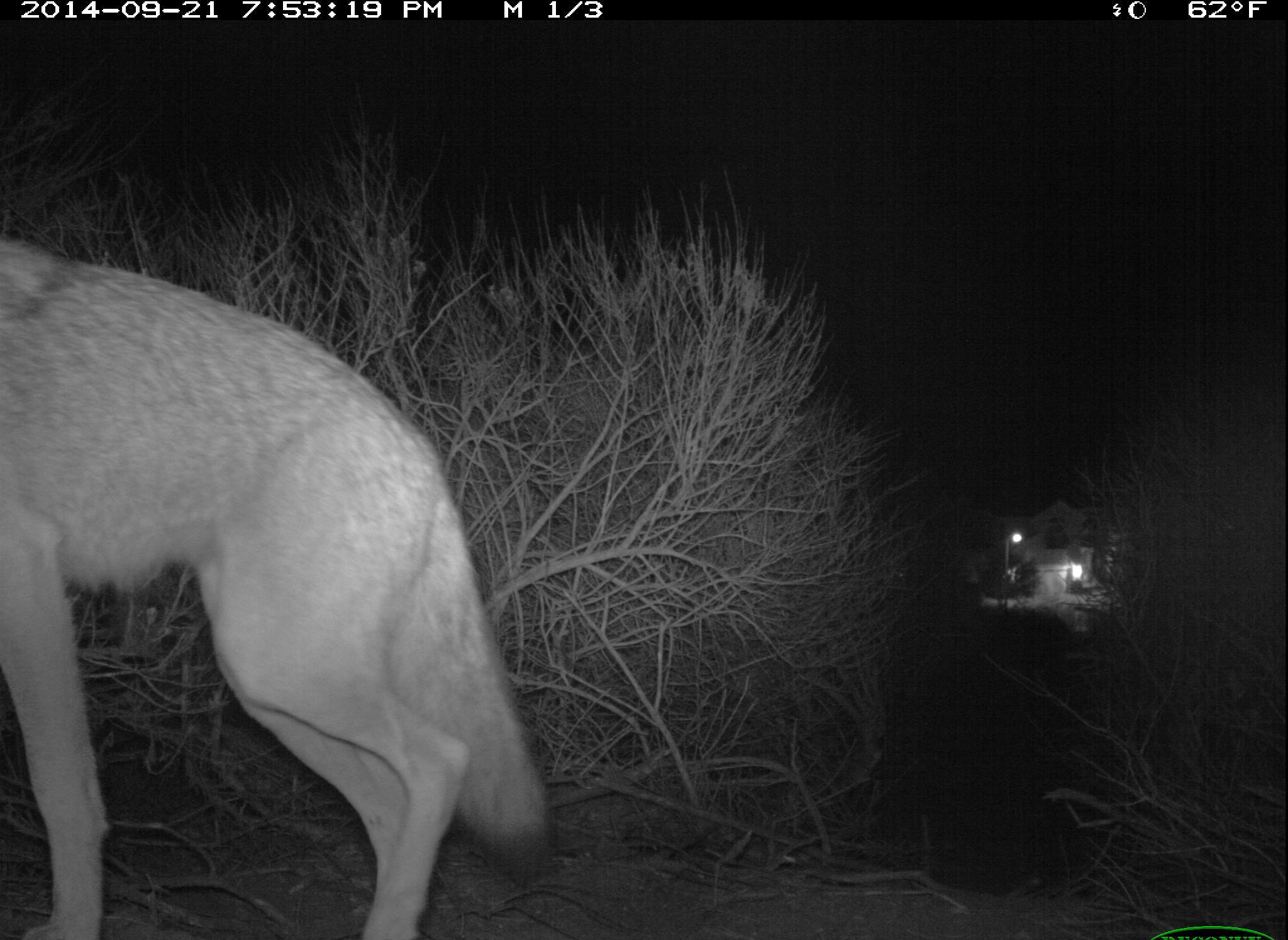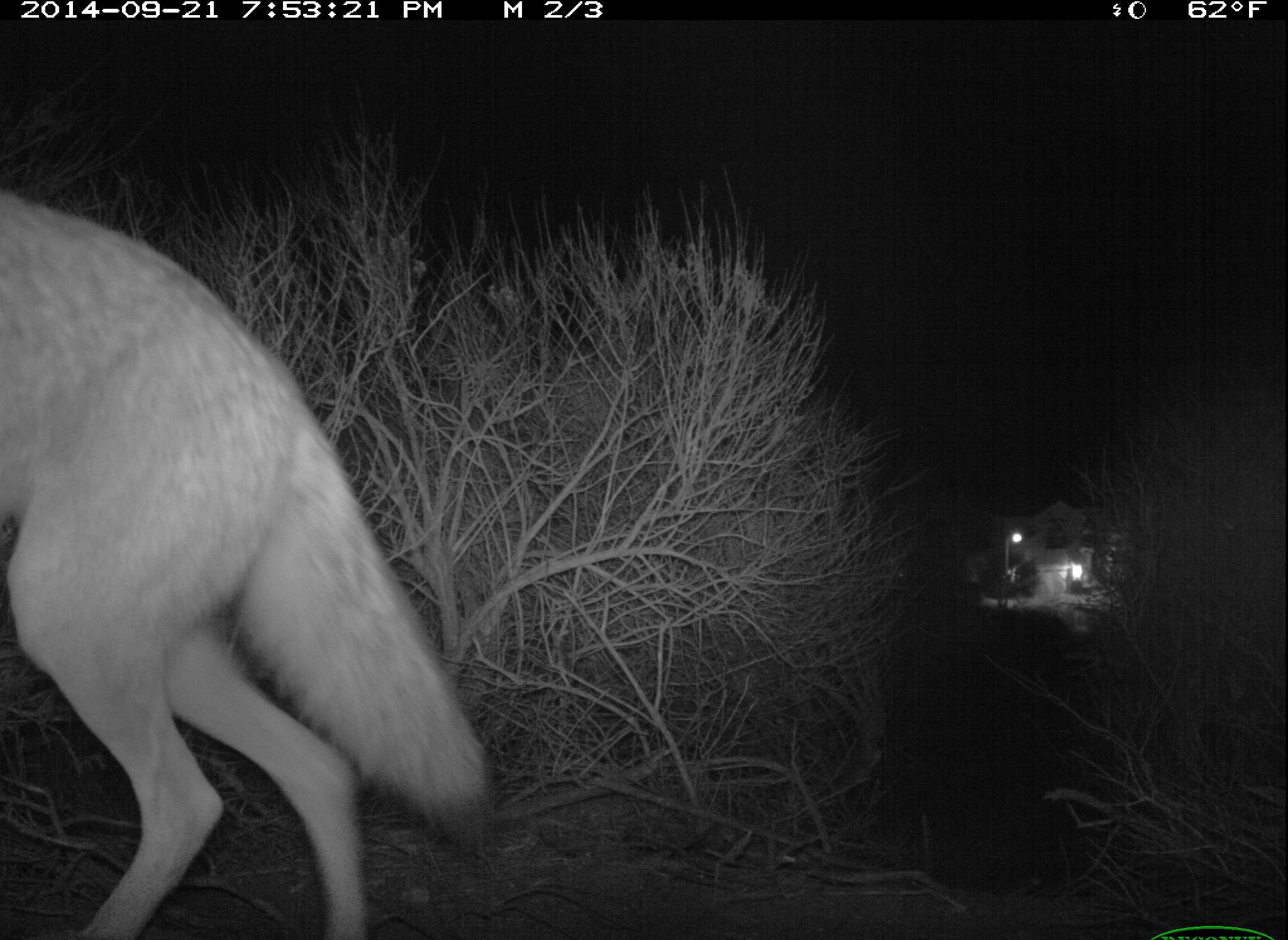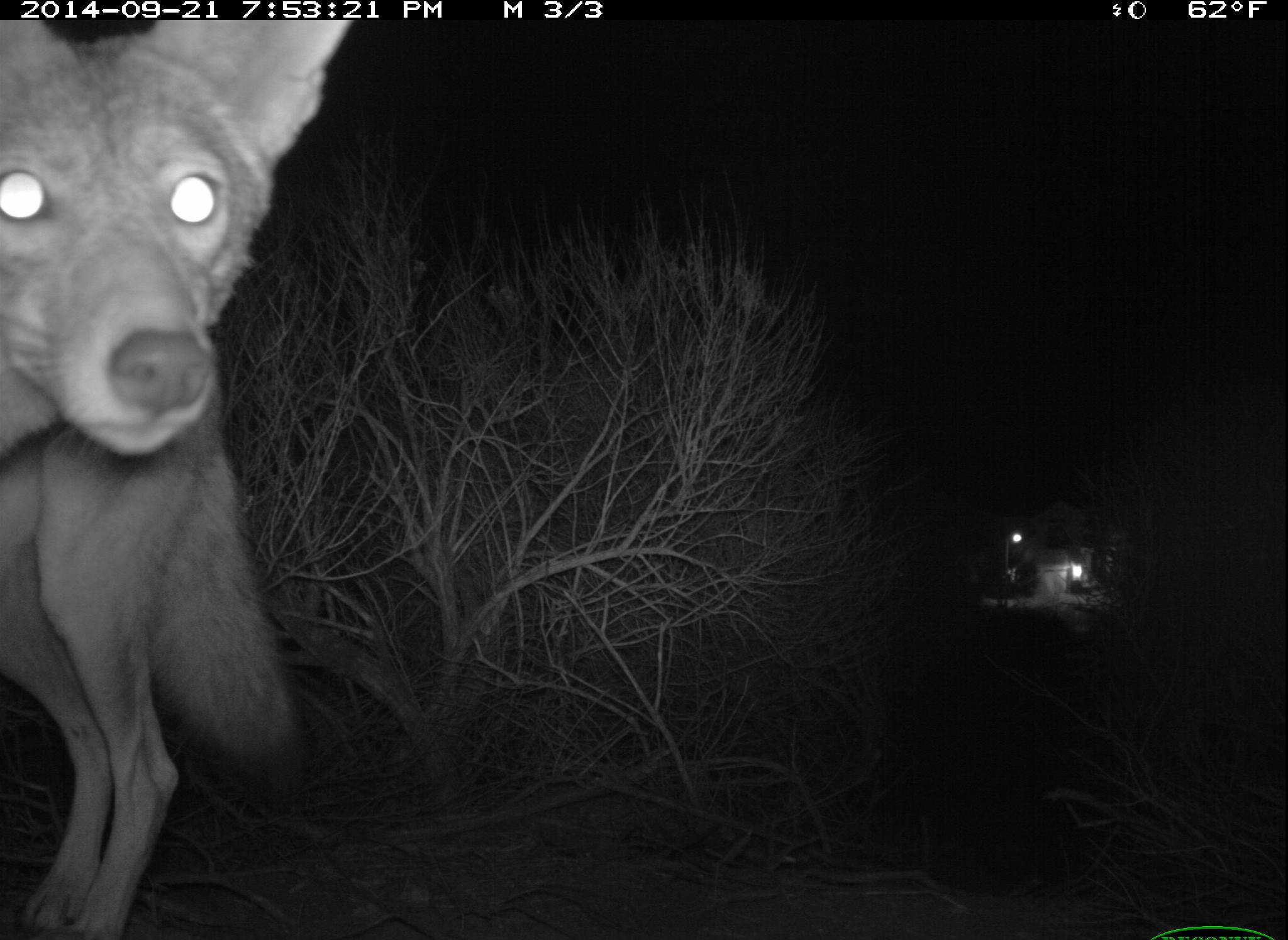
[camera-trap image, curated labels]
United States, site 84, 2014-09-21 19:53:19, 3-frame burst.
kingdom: Animalia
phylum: Chordata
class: Mammalia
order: Carnivora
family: Canidae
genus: Canis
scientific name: Canis latrans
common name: coyote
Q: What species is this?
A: Coyote (Canis latrans).